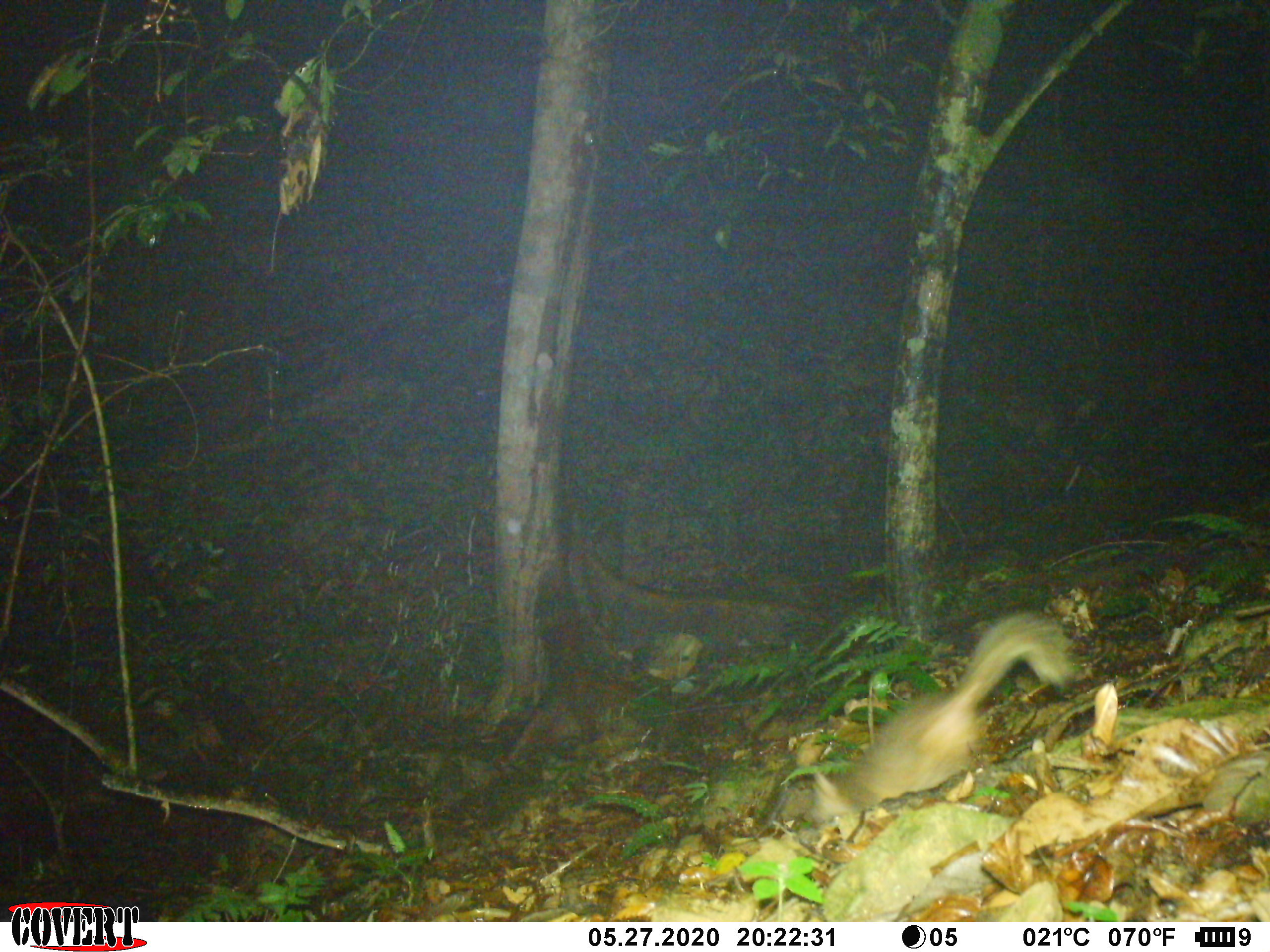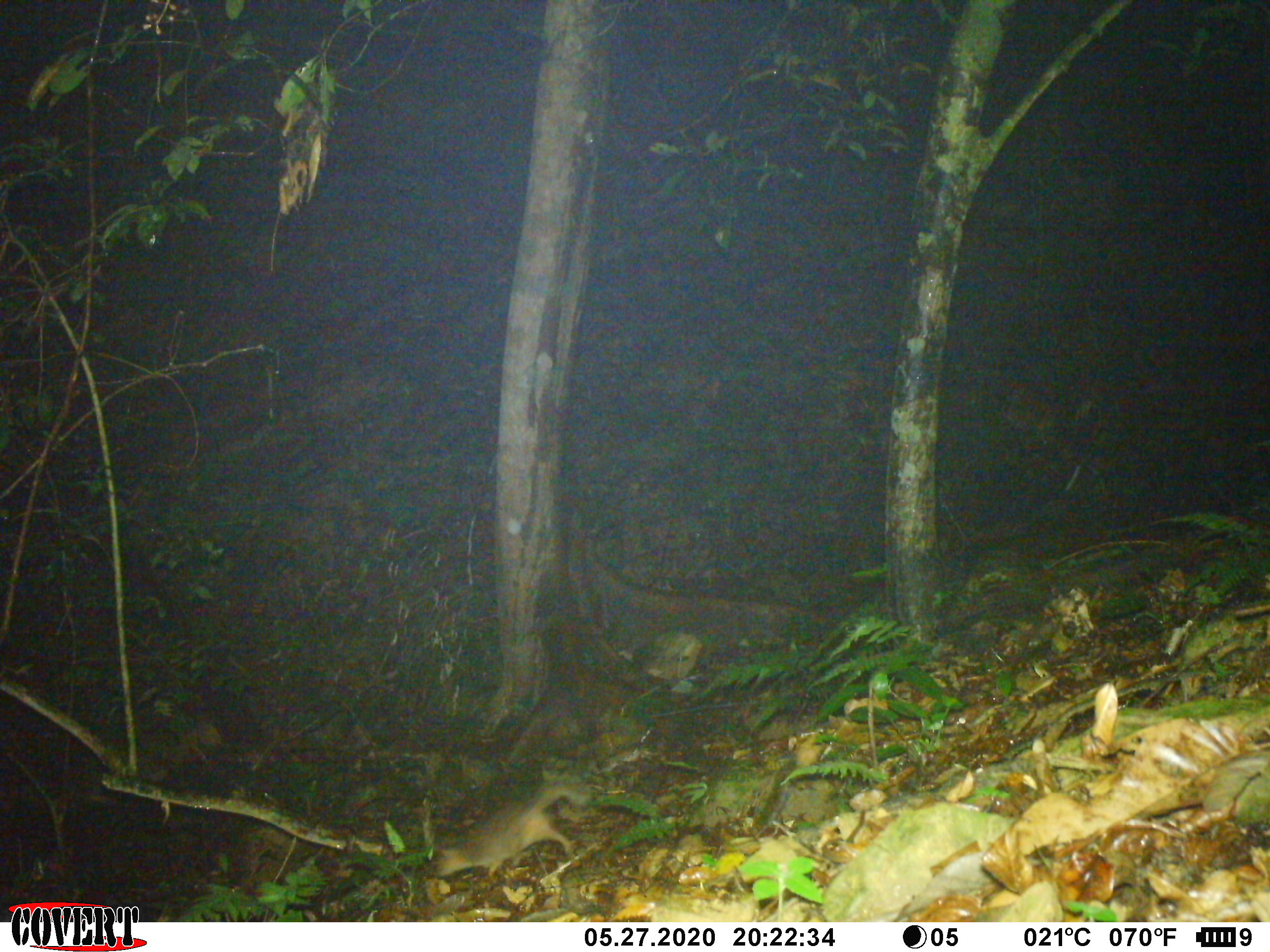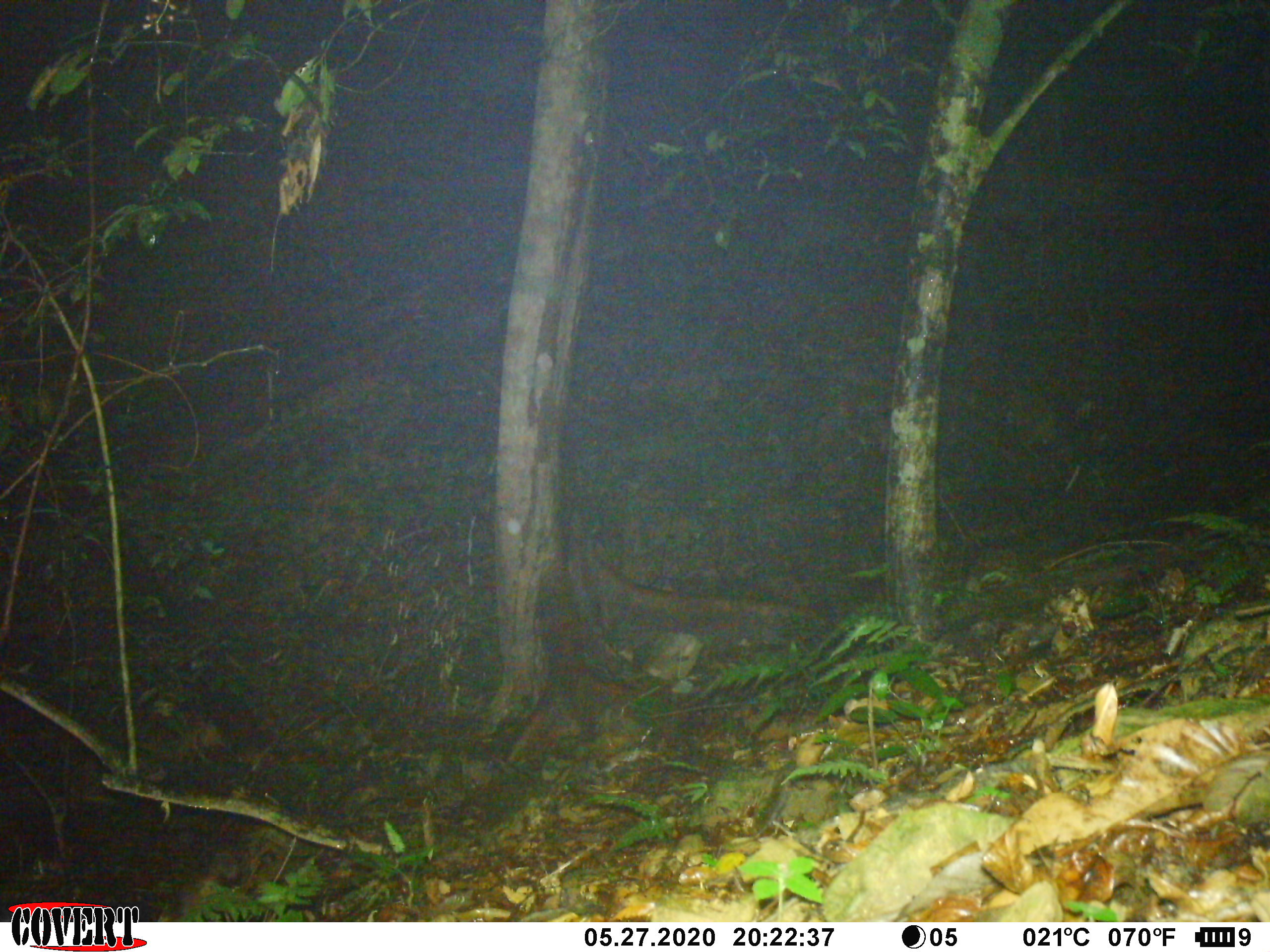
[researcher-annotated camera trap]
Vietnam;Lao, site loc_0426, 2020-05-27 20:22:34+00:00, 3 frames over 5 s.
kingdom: Animalia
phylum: Chordata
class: Mammalia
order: Carnivora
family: Mustelidae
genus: Melogale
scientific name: Melogale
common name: ferret badger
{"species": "ferret badger (Melogale)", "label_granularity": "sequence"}